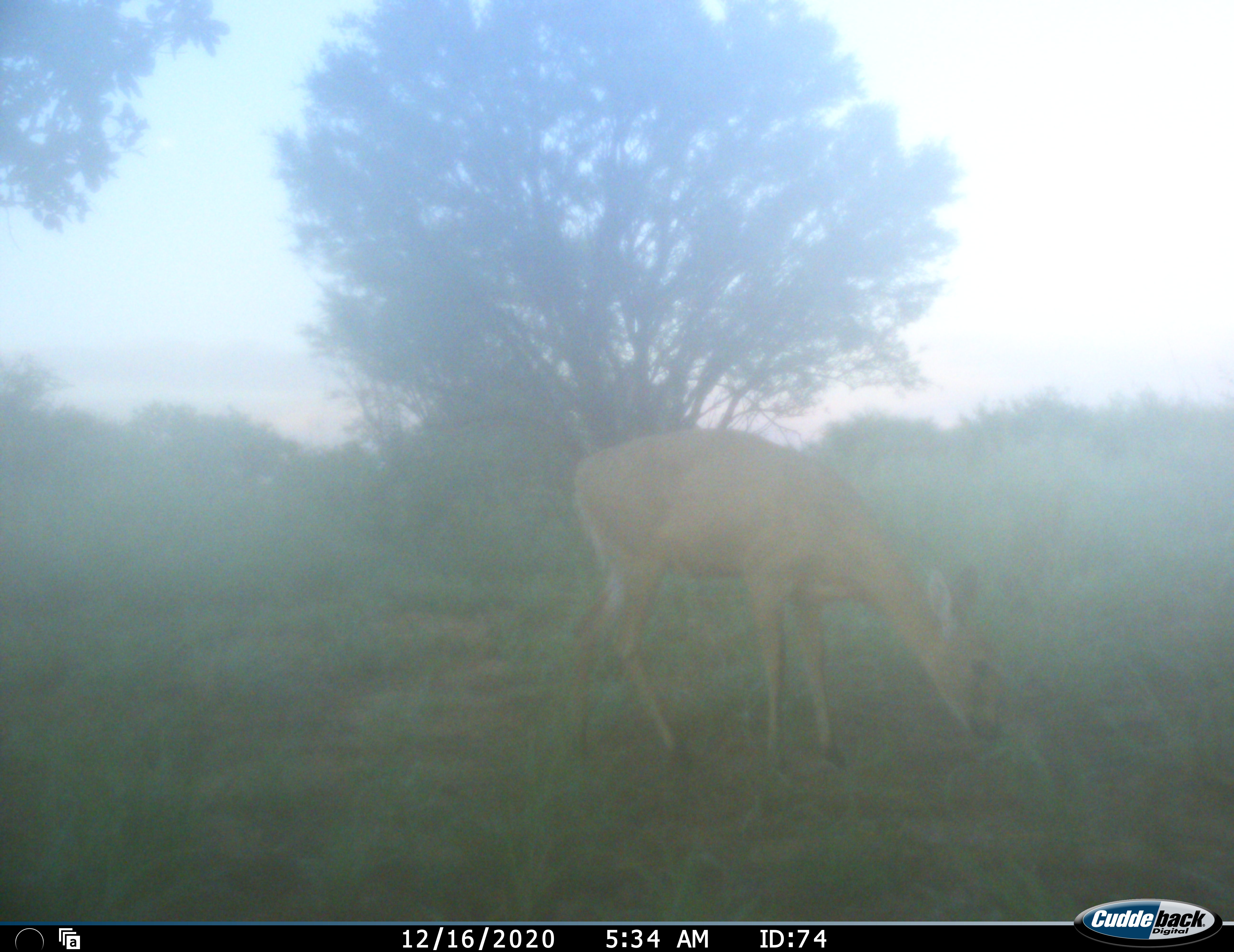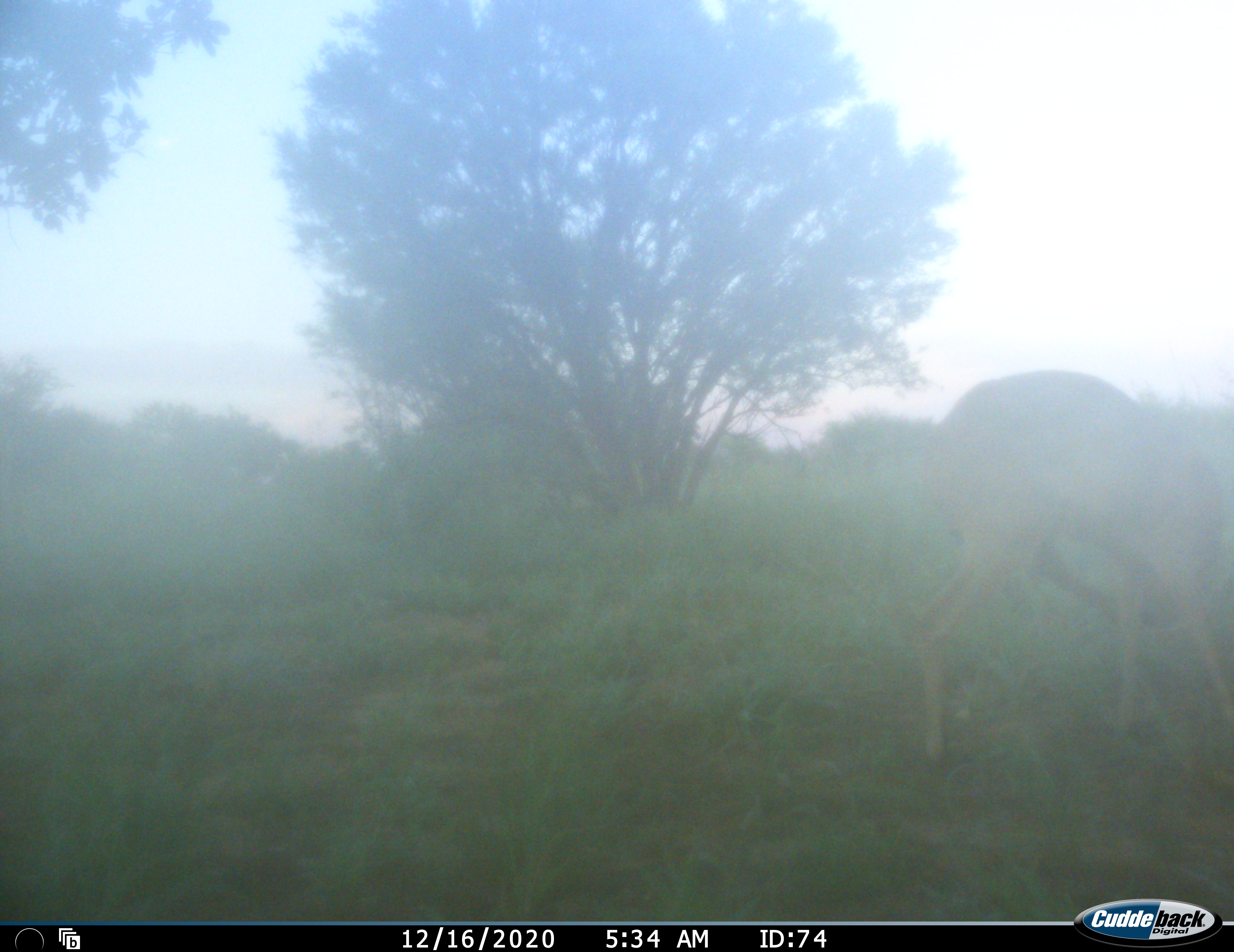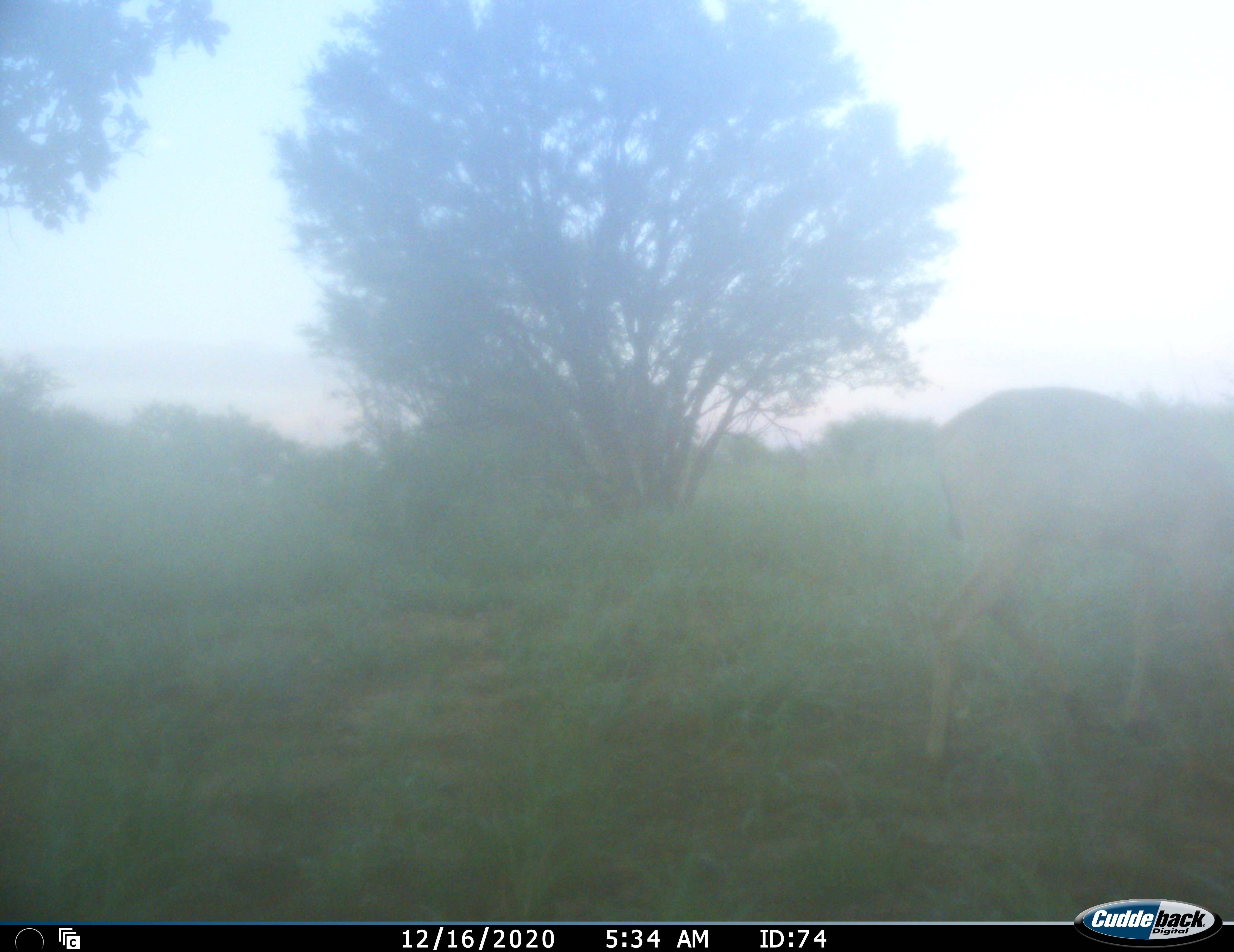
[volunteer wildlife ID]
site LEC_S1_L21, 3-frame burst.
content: unidentified animal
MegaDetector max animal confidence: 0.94